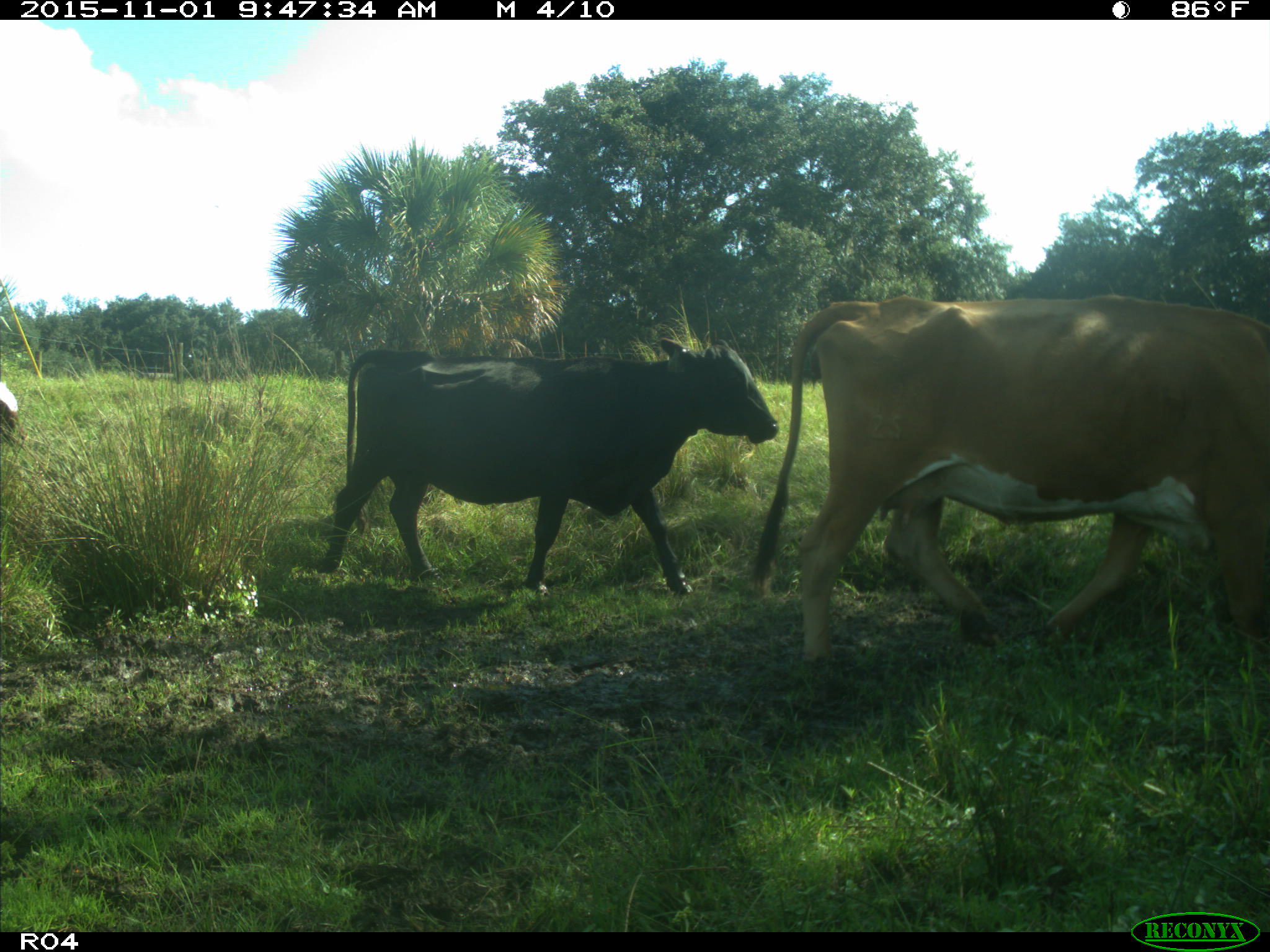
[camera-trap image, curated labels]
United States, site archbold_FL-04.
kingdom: Animalia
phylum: Chordata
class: Mammalia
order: Artiodactyla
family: Bovidae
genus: Bos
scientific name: Bos taurus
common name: domestic cow